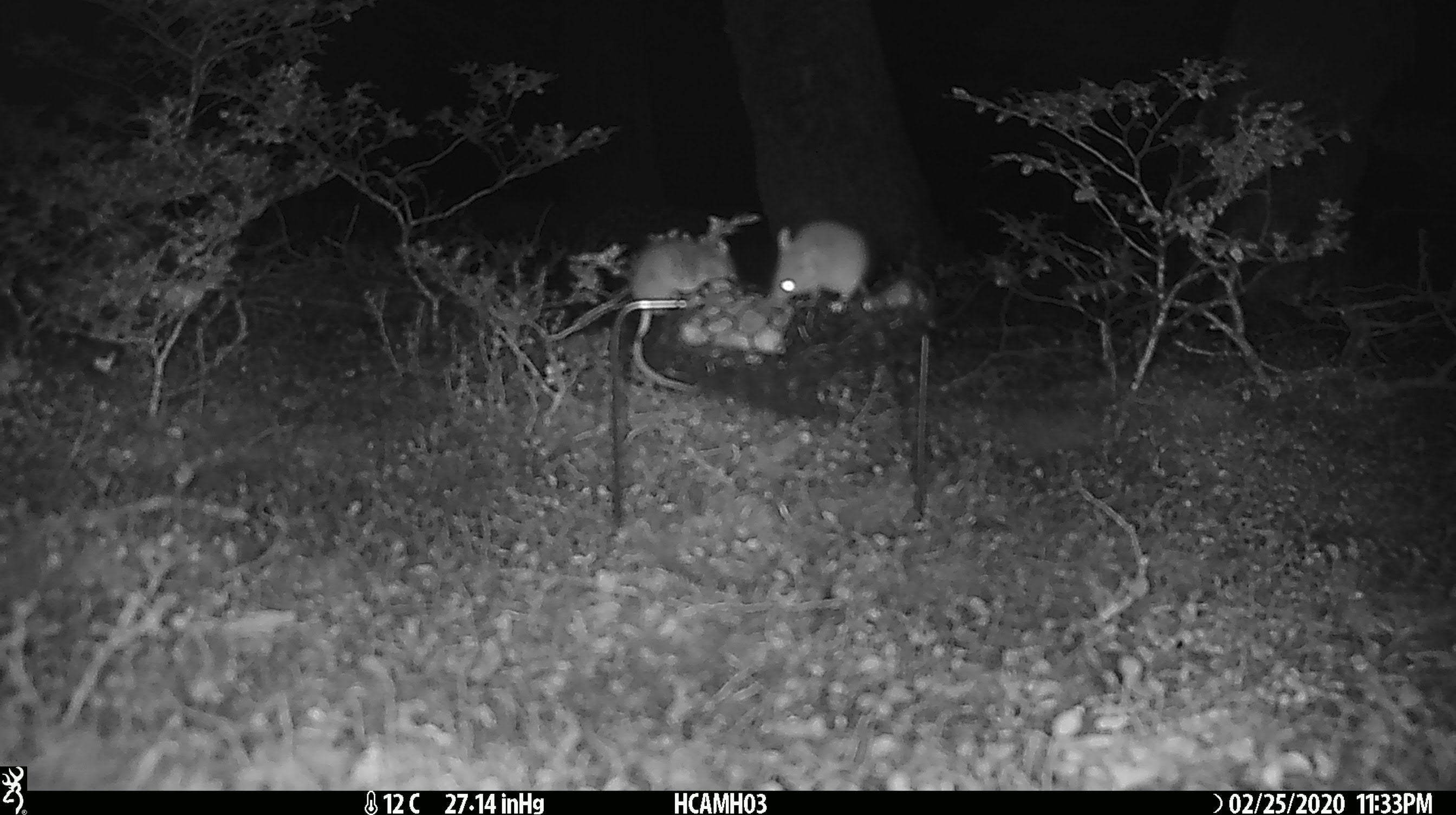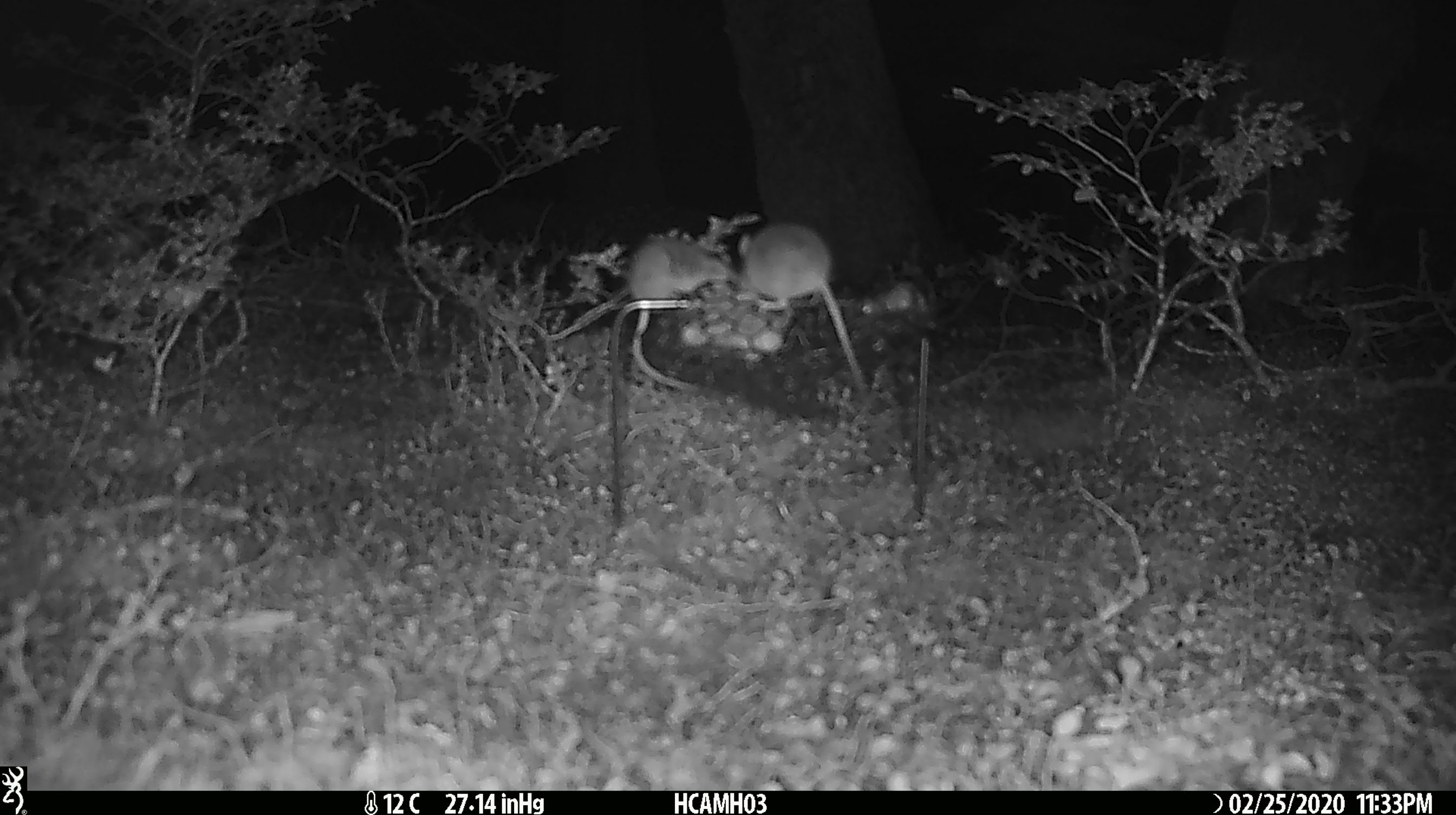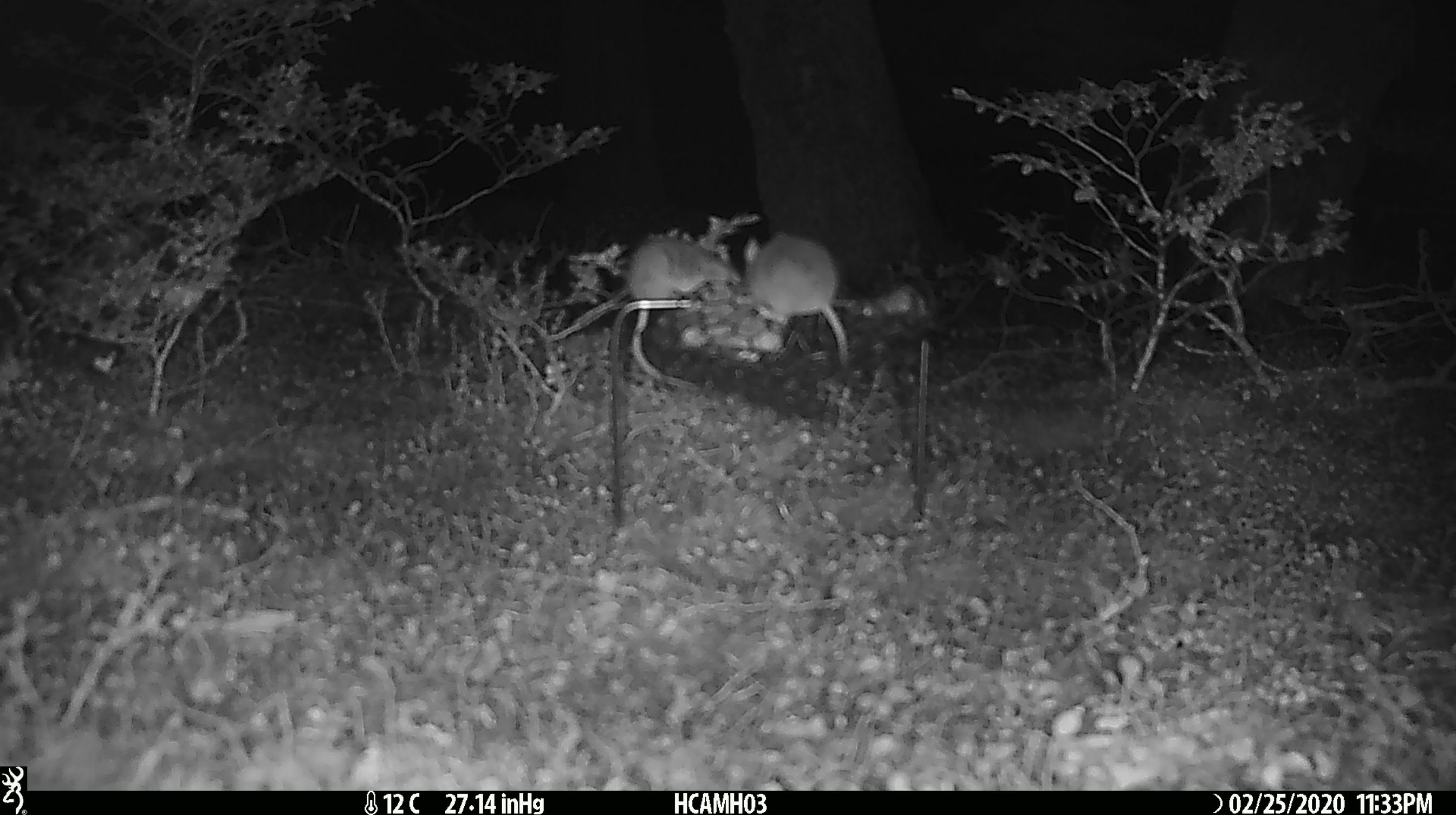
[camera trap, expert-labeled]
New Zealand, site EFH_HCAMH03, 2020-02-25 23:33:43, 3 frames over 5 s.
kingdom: Animalia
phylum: Chordata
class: Mammalia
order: Rodentia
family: Muridae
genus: Mus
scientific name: Mus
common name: mouse